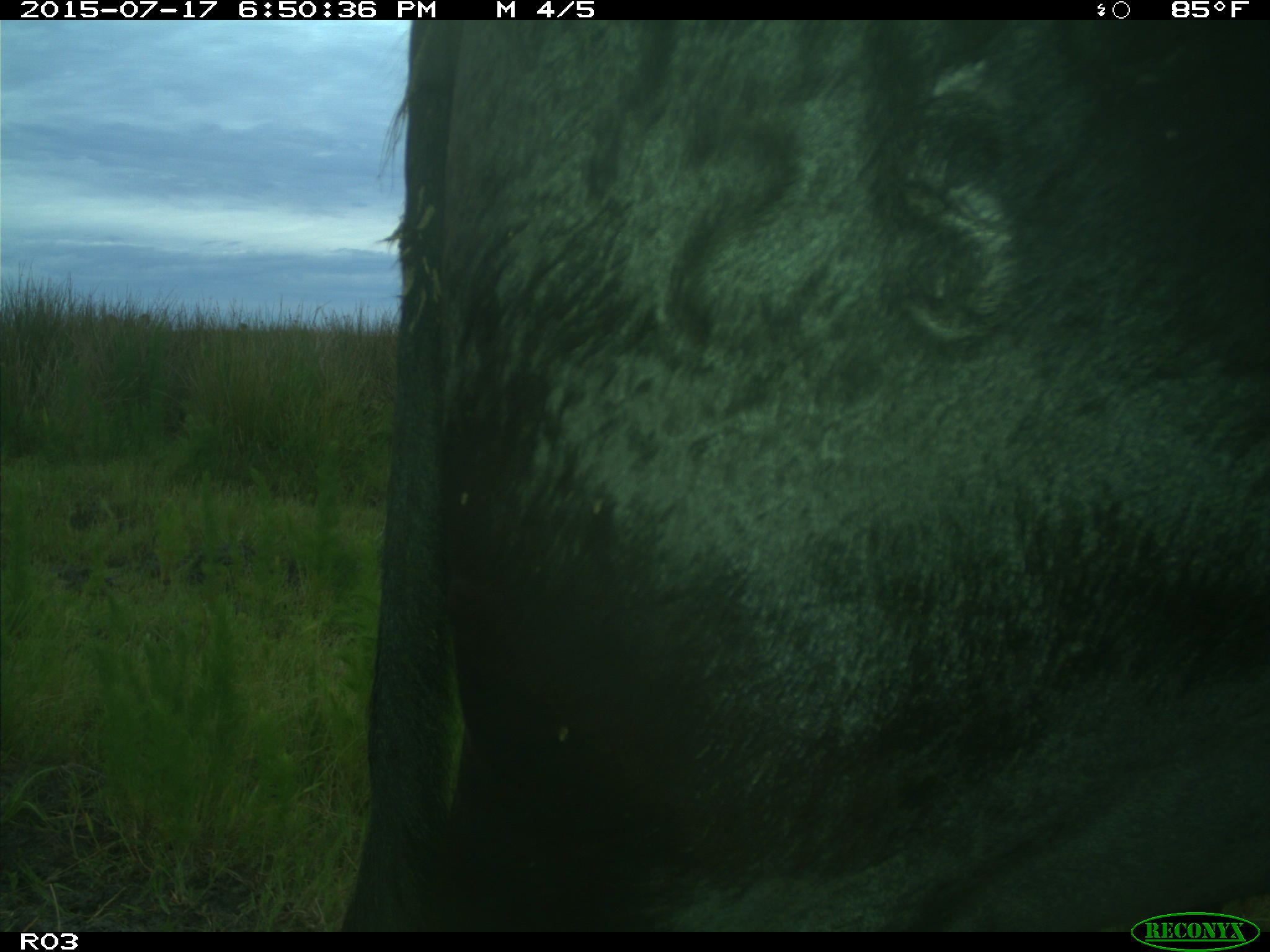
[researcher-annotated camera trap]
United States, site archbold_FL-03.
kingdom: Animalia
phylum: Chordata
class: Mammalia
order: Artiodactyla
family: Bovidae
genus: Bos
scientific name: Bos taurus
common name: domestic cow